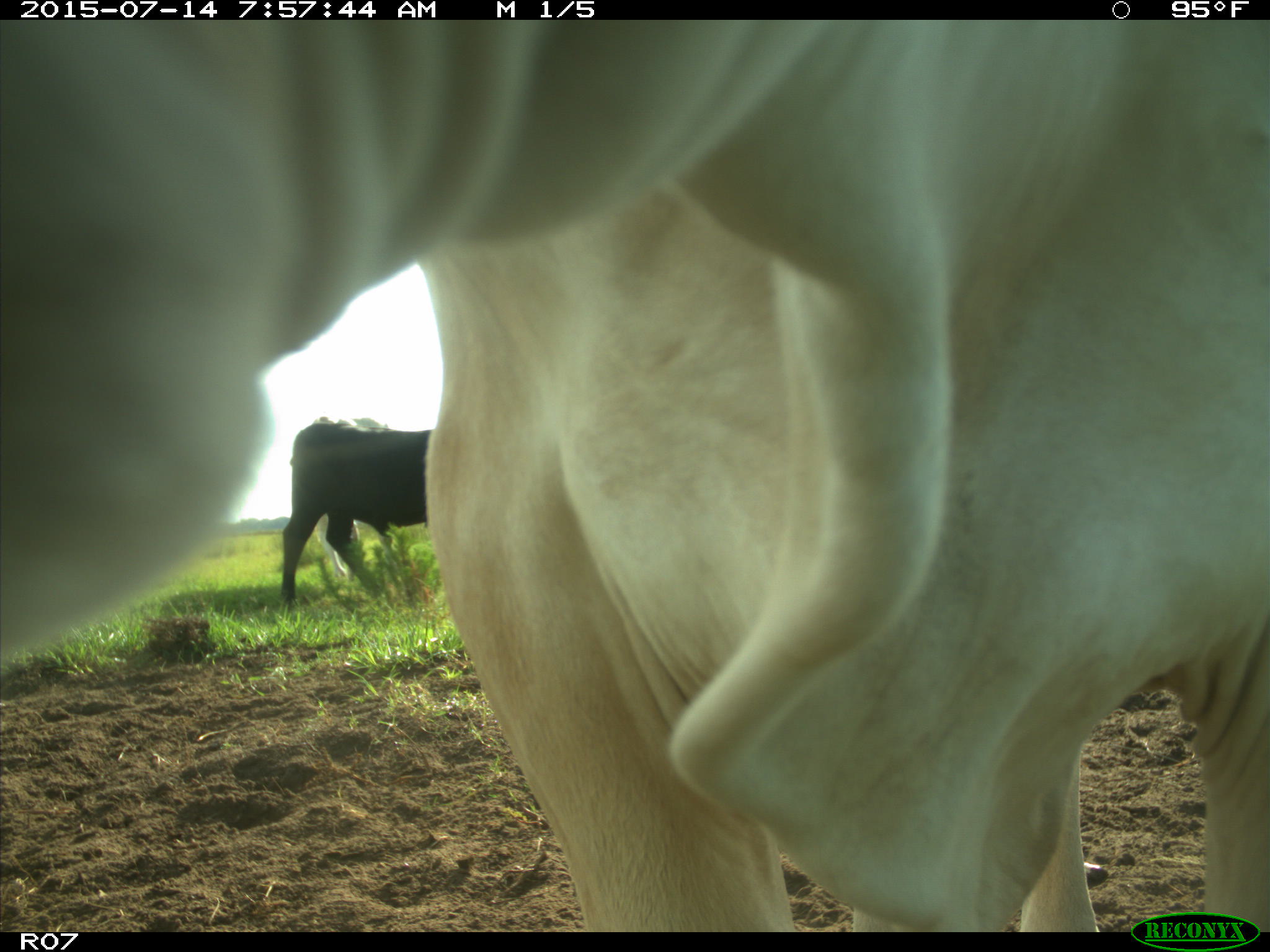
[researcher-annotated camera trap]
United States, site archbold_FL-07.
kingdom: Animalia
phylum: Chordata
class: Mammalia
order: Artiodactyla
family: Bovidae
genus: Bos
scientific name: Bos taurus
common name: domestic cow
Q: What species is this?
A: Bos taurus (domestic cow).